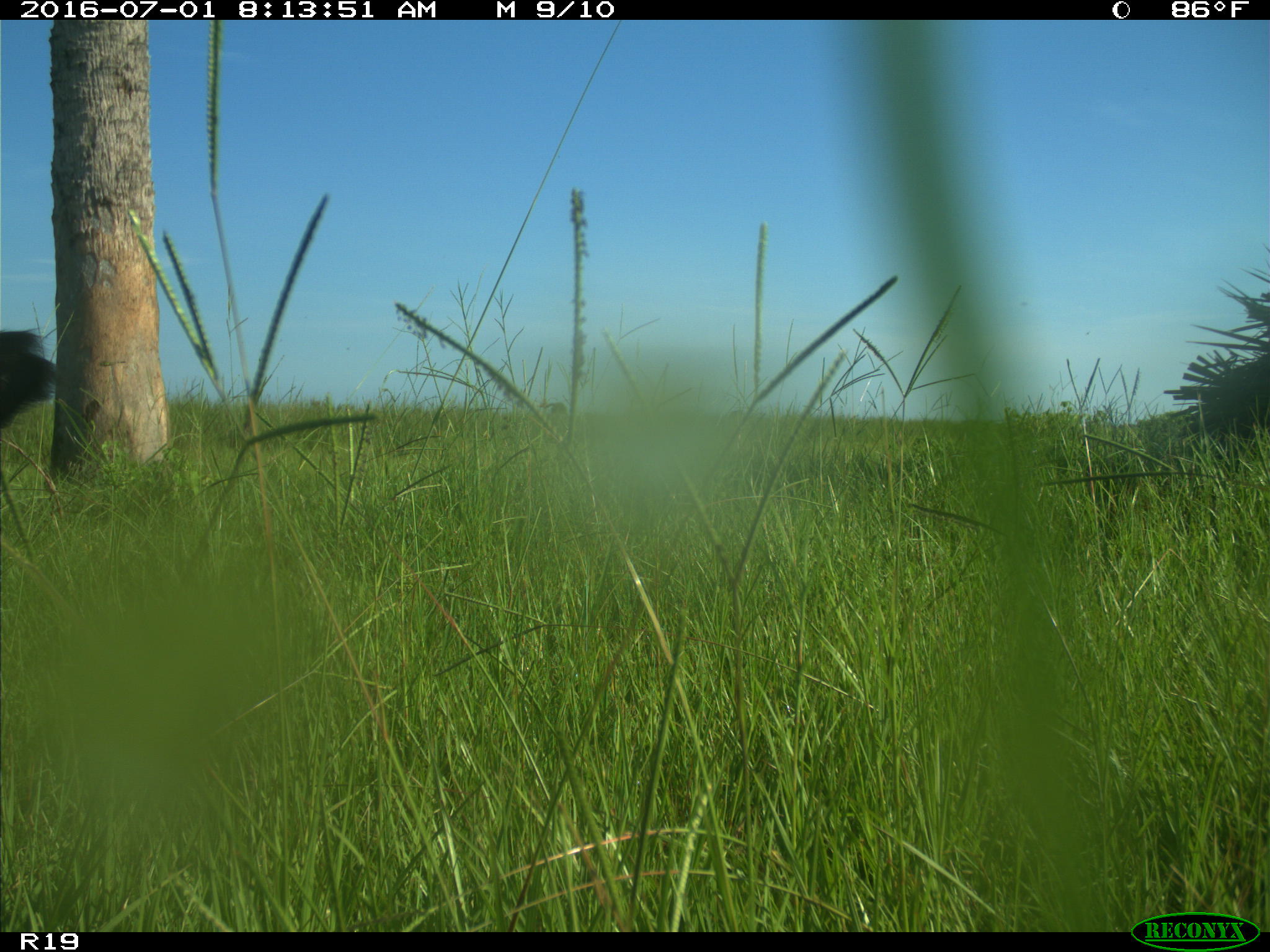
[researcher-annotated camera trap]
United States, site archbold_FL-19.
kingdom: Animalia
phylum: Chordata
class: Mammalia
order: Artiodactyla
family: Bovidae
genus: Bos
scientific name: Bos taurus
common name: domestic cow